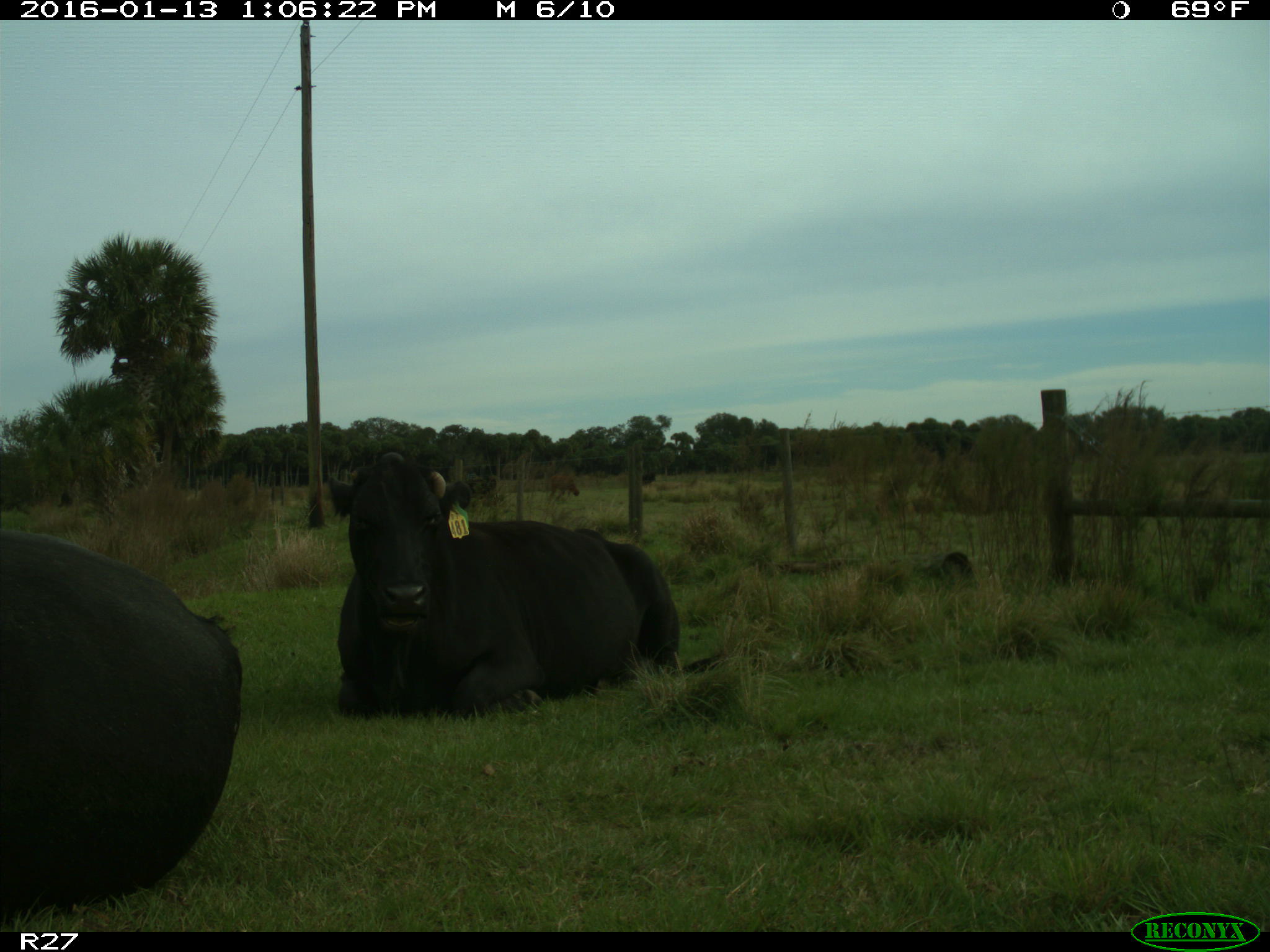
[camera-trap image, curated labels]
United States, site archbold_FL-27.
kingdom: Animalia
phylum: Chordata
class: Mammalia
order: Artiodactyla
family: Bovidae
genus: Bos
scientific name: Bos taurus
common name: domestic cow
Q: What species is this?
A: Bos taurus (domestic cow).